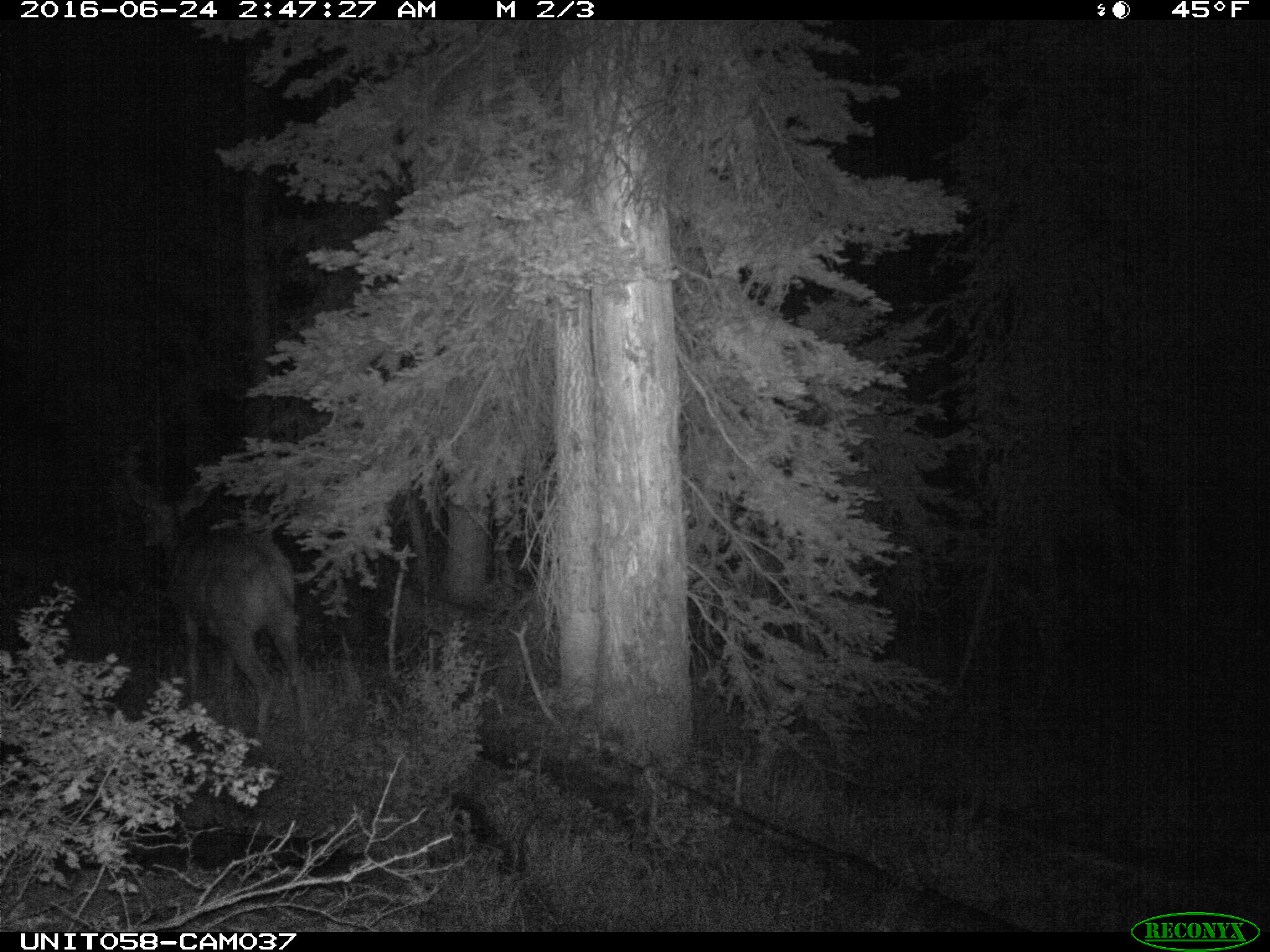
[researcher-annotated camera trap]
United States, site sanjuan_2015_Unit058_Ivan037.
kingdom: Animalia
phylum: Chordata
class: Mammalia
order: Artiodactyla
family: Cervidae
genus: Odocoileus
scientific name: Odocoileus hemionus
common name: mule deer